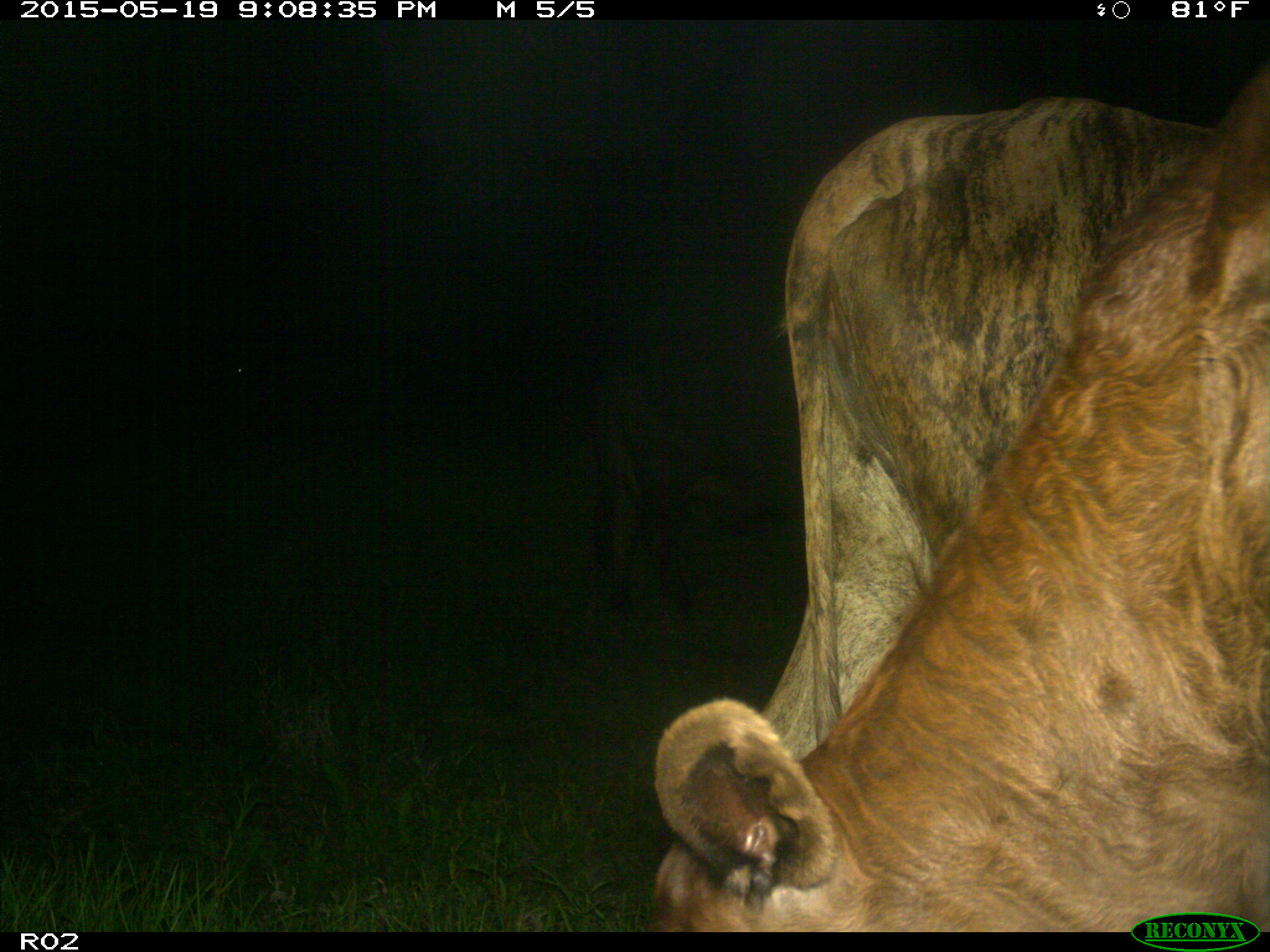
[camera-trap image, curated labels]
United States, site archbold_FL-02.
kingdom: Animalia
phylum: Chordata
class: Mammalia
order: Artiodactyla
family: Bovidae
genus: Bos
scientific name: Bos taurus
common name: domestic cow